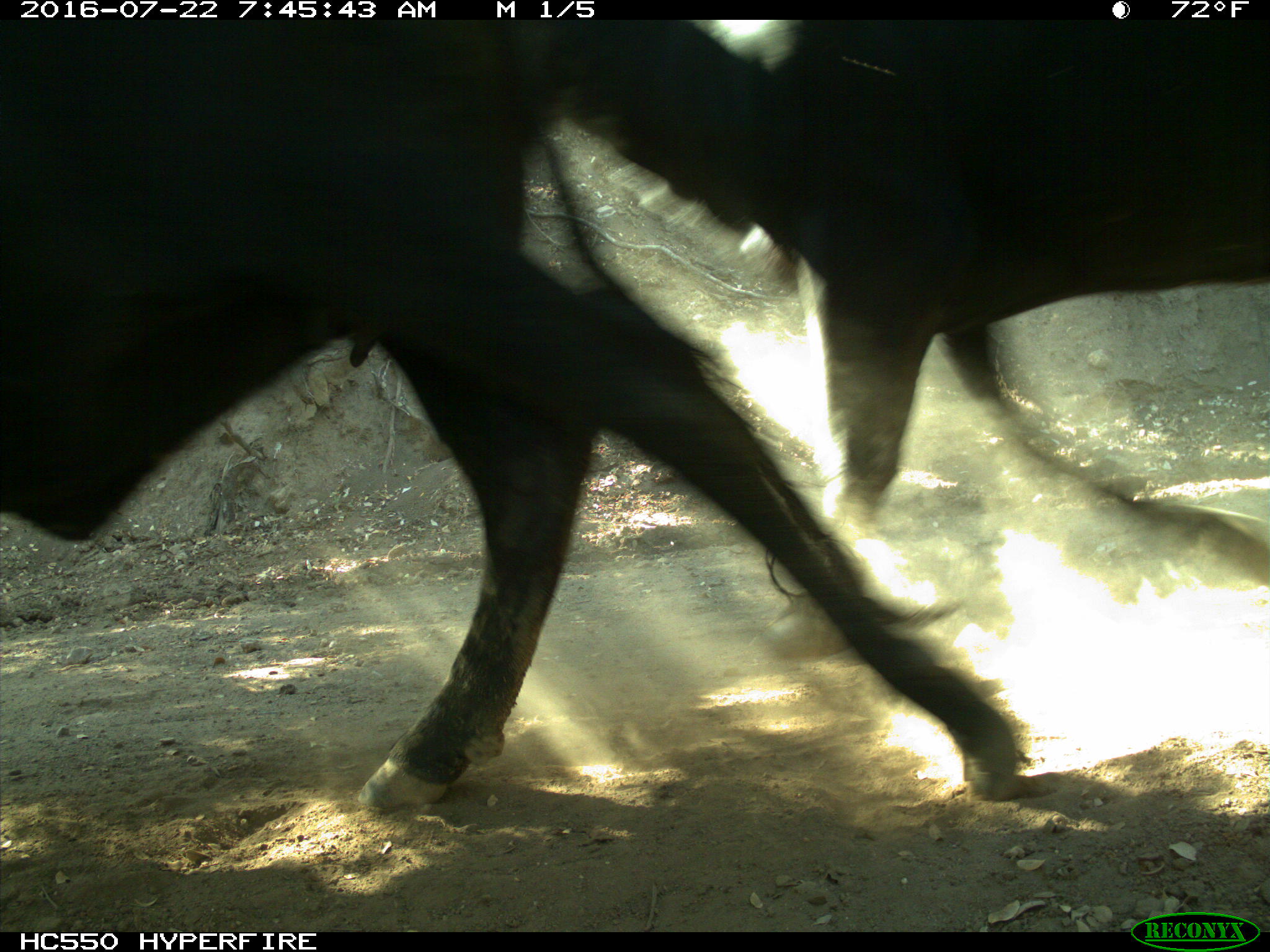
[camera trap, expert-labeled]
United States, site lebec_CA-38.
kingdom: Animalia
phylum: Chordata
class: Mammalia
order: Artiodactyla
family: Bovidae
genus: Bos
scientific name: Bos taurus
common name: domestic cow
Bos taurus (domestic cow).